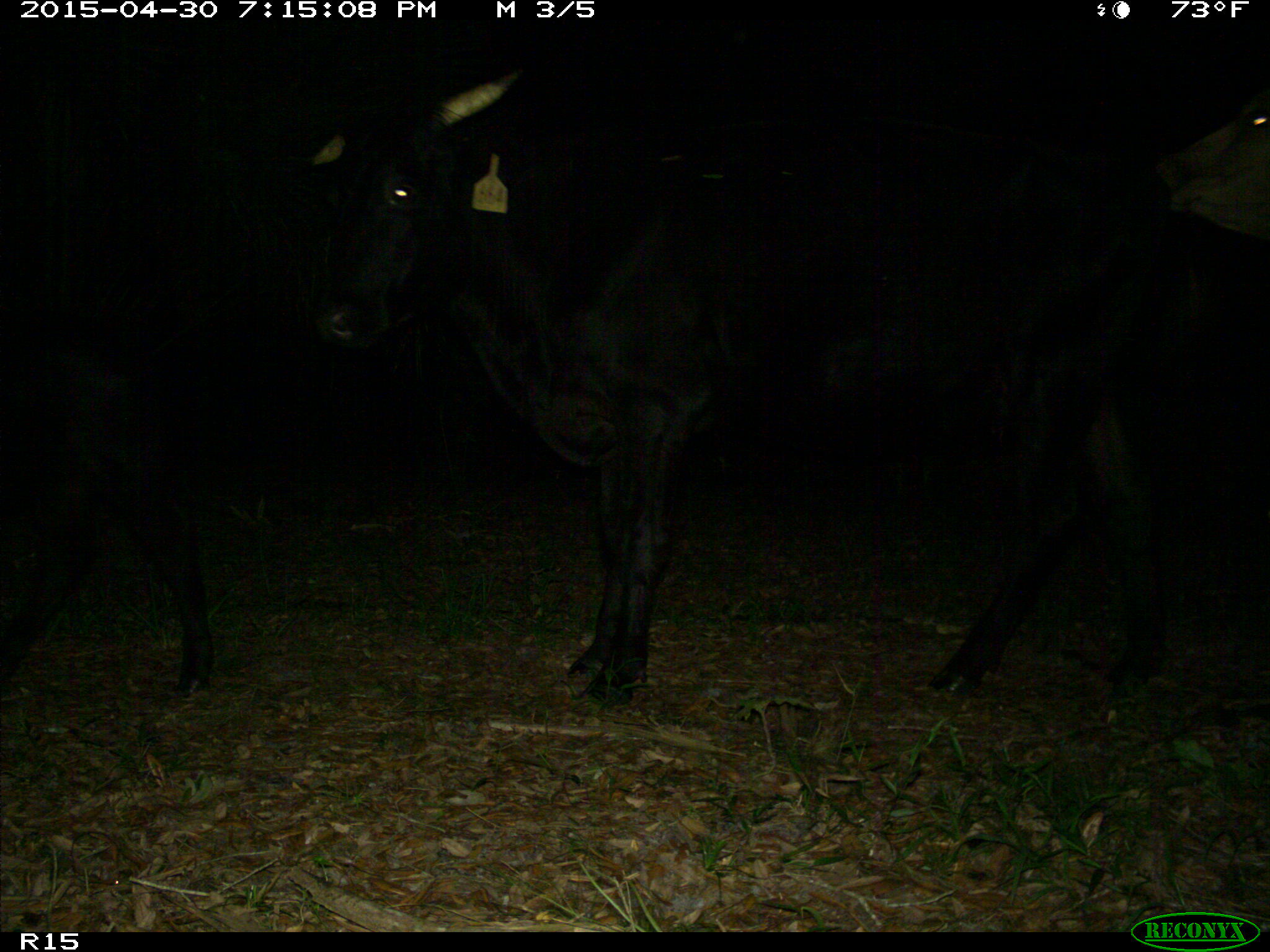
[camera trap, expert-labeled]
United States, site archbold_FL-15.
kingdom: Animalia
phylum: Chordata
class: Mammalia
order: Artiodactyla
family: Bovidae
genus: Bos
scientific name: Bos taurus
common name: domestic cow